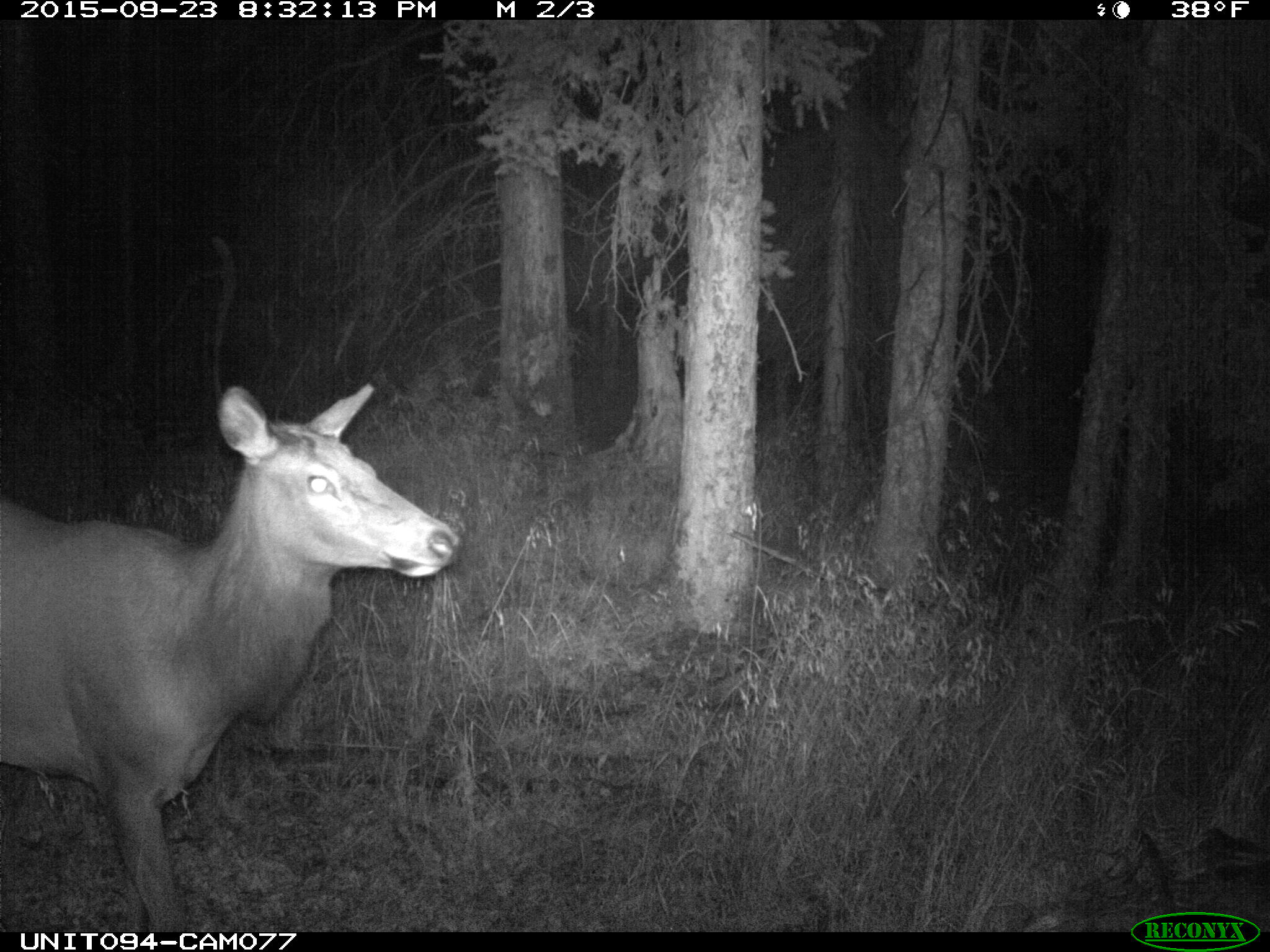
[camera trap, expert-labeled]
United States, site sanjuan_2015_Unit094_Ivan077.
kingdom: Animalia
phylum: Chordata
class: Mammalia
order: Artiodactyla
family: Cervidae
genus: Cervus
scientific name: Cervus elaphus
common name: red deer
Cervus elaphus (red deer).